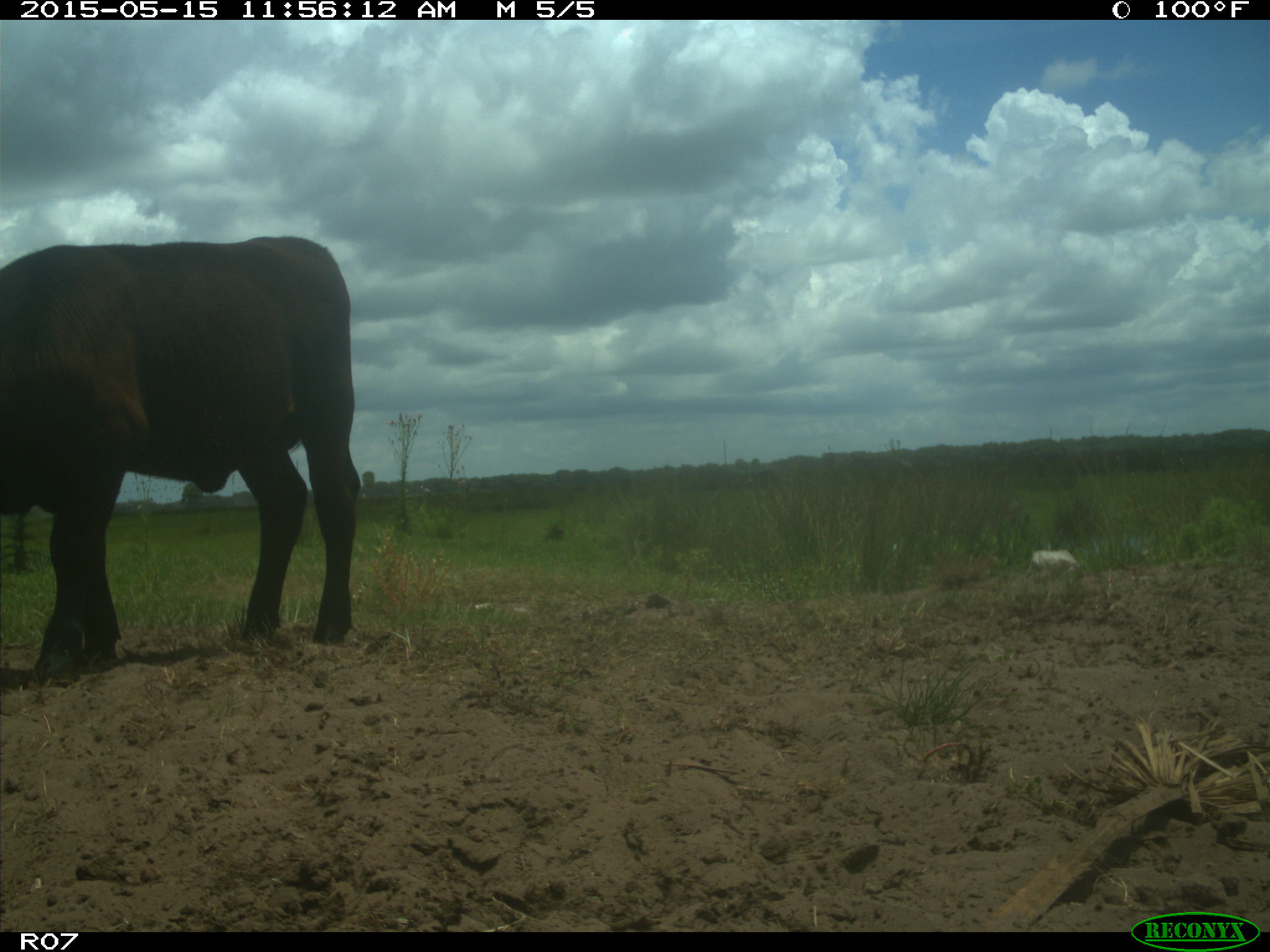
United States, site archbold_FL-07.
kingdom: Animalia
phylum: Chordata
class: Mammalia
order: Artiodactyla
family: Bovidae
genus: Bos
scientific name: Bos taurus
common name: domestic cow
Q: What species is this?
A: Bos taurus (domestic cow).